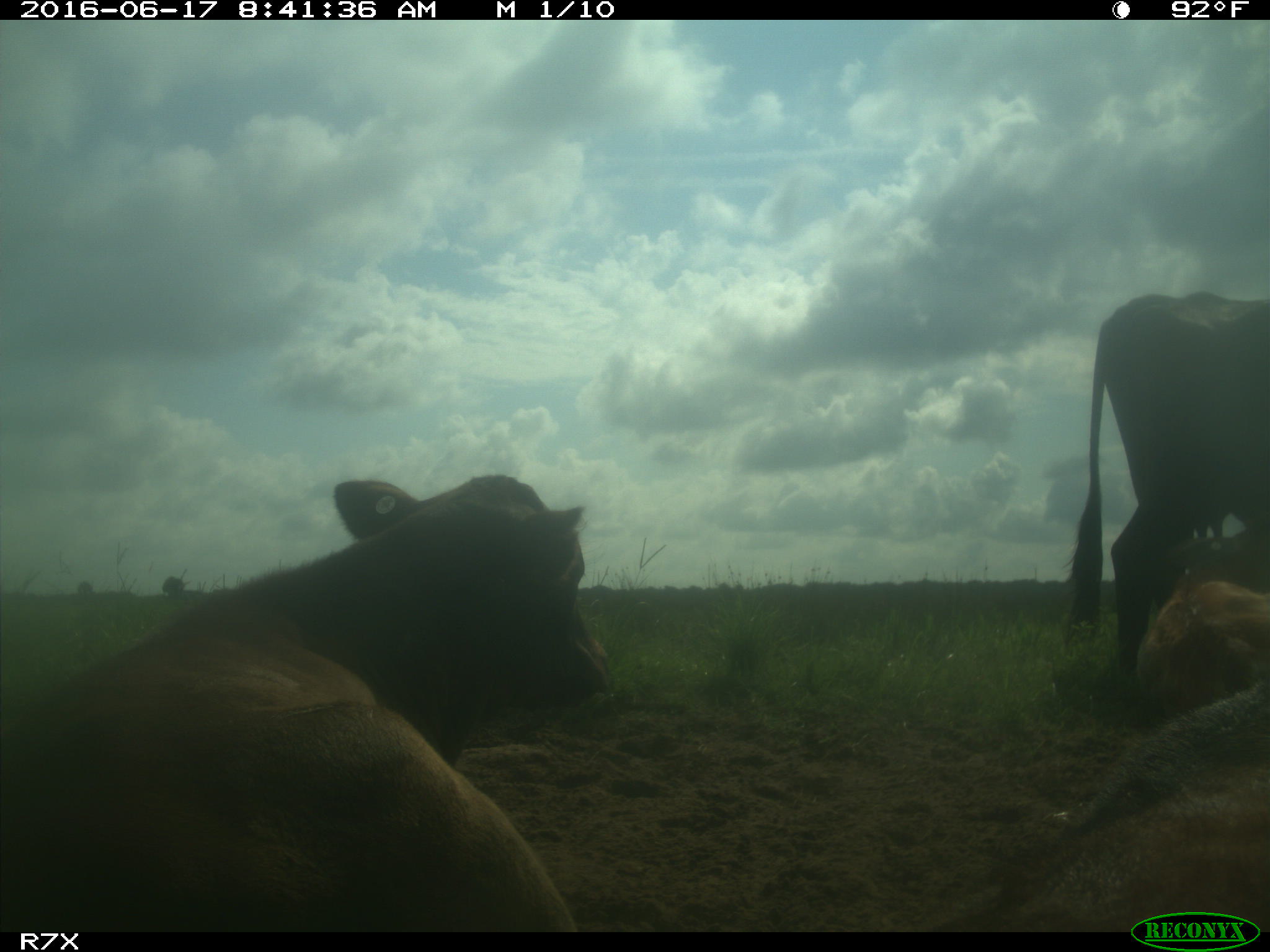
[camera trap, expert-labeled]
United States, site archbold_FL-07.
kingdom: Animalia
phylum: Chordata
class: Mammalia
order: Artiodactyla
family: Bovidae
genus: Bos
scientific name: Bos taurus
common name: domestic cow